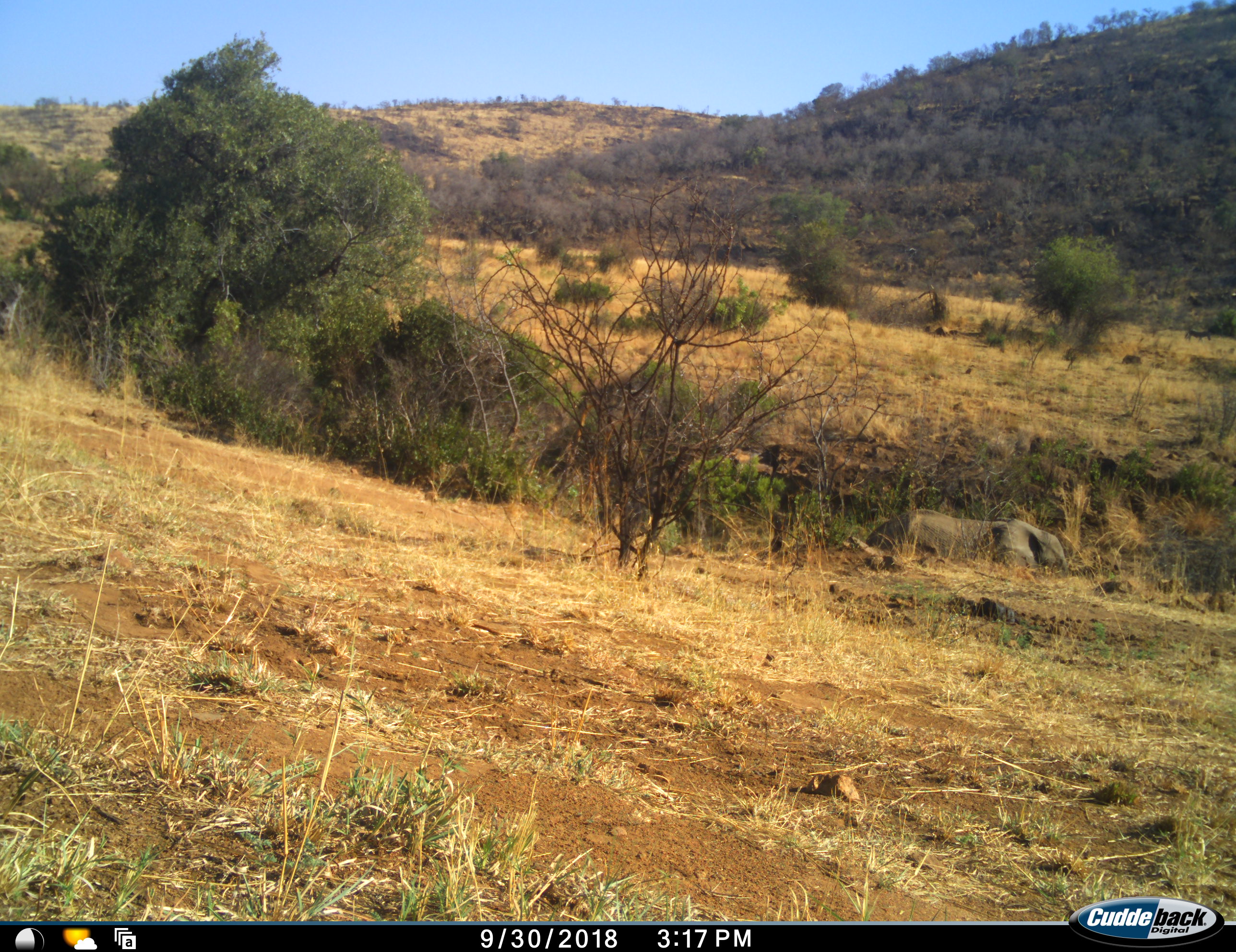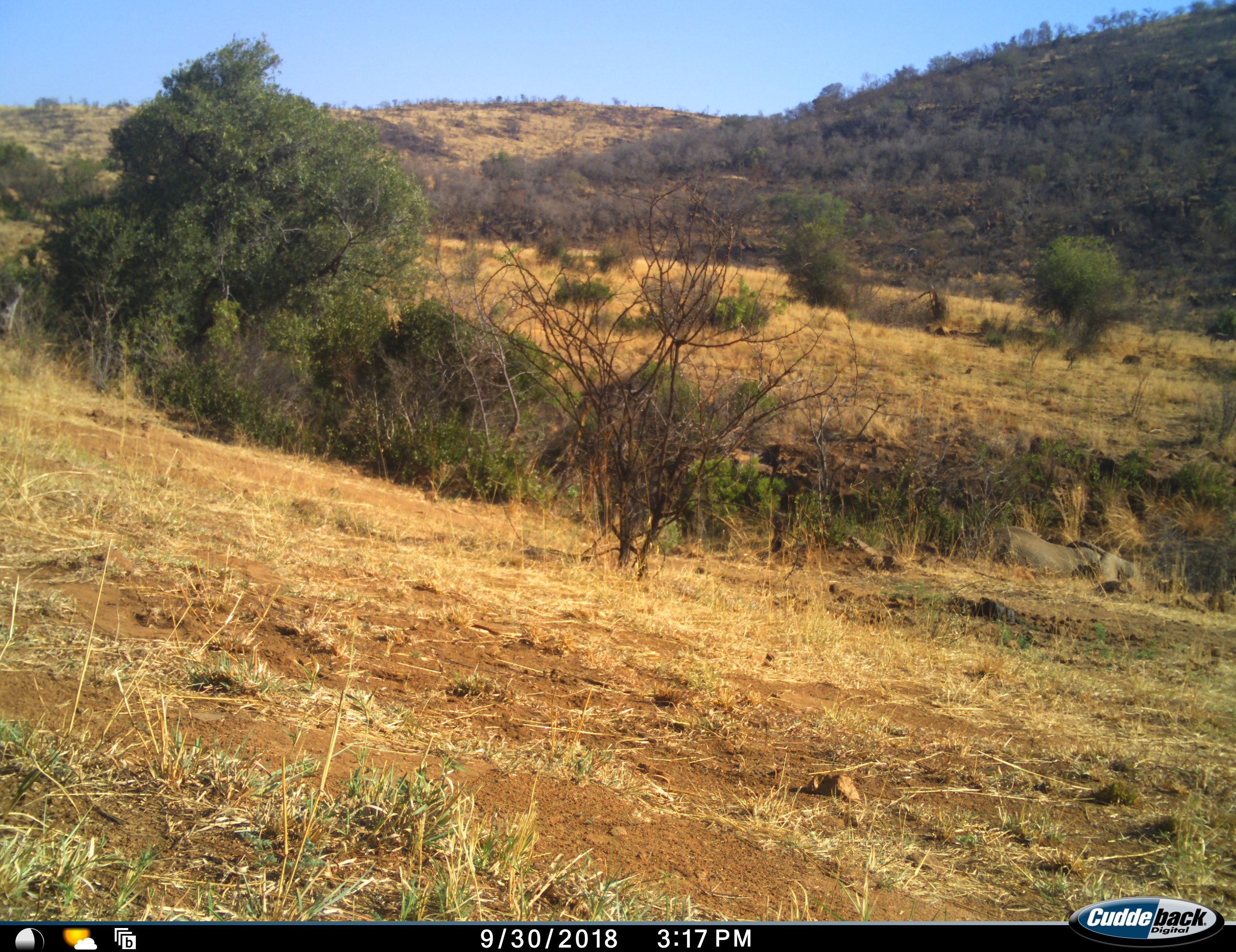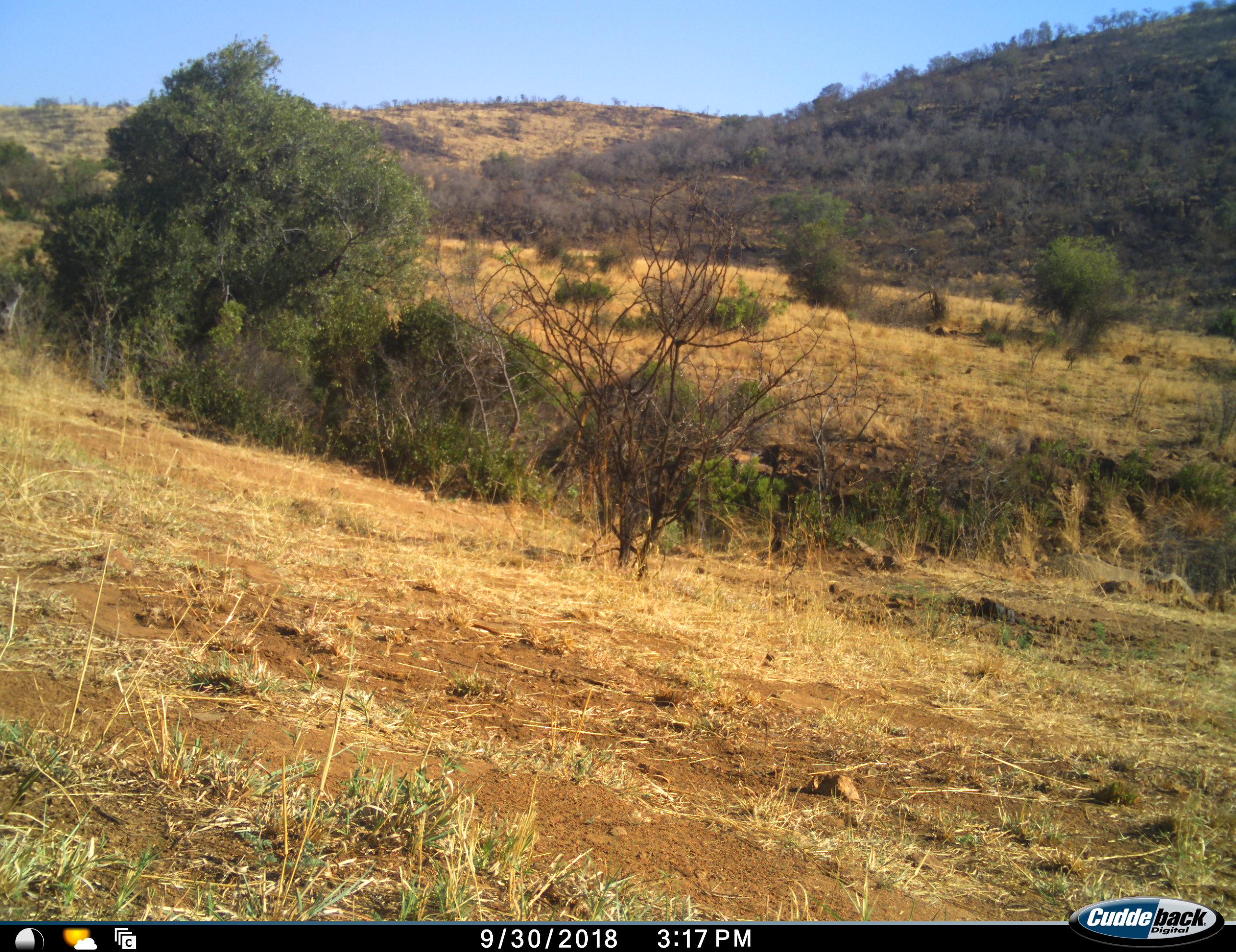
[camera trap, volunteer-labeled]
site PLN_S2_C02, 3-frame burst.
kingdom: Animalia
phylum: Chordata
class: Mammalia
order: Proboscidea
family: Elephantidae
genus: Loxodonta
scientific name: Loxodonta africana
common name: african bush elephant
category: elephant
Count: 1.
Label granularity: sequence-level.